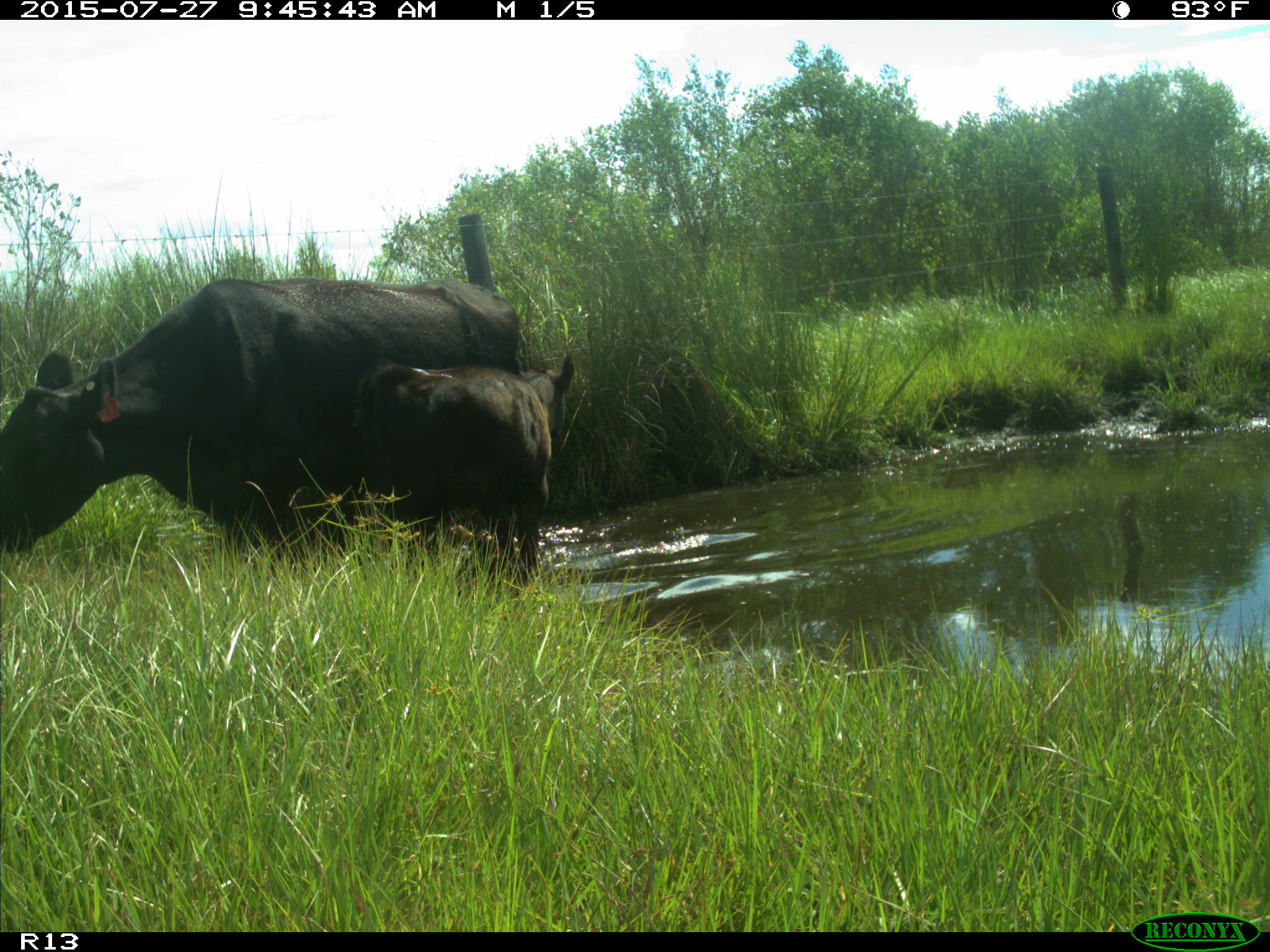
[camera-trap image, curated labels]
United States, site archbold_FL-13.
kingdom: Animalia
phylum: Chordata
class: Mammalia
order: Artiodactyla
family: Bovidae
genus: Bos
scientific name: Bos taurus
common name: domestic cow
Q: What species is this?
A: Bos taurus (domestic cow).